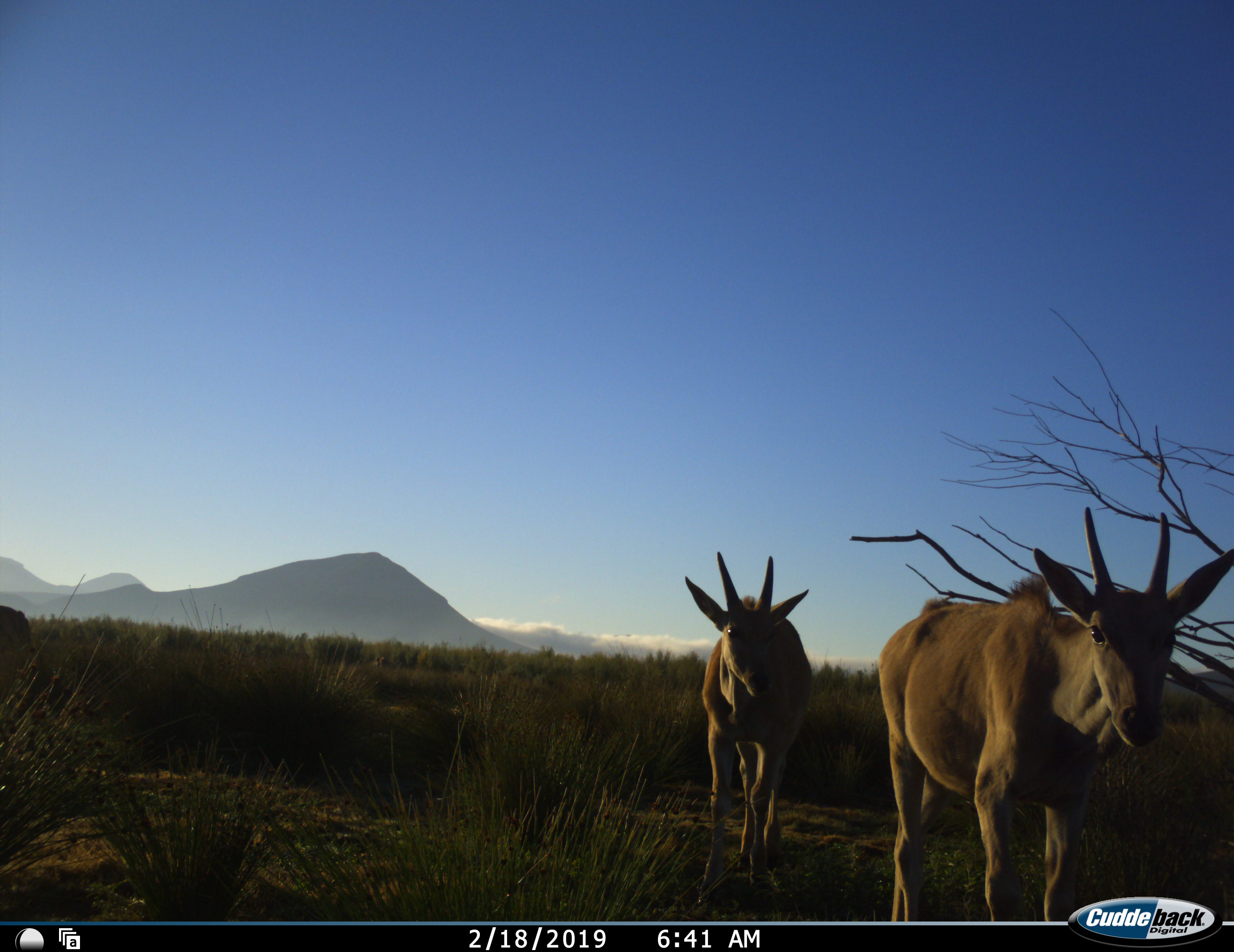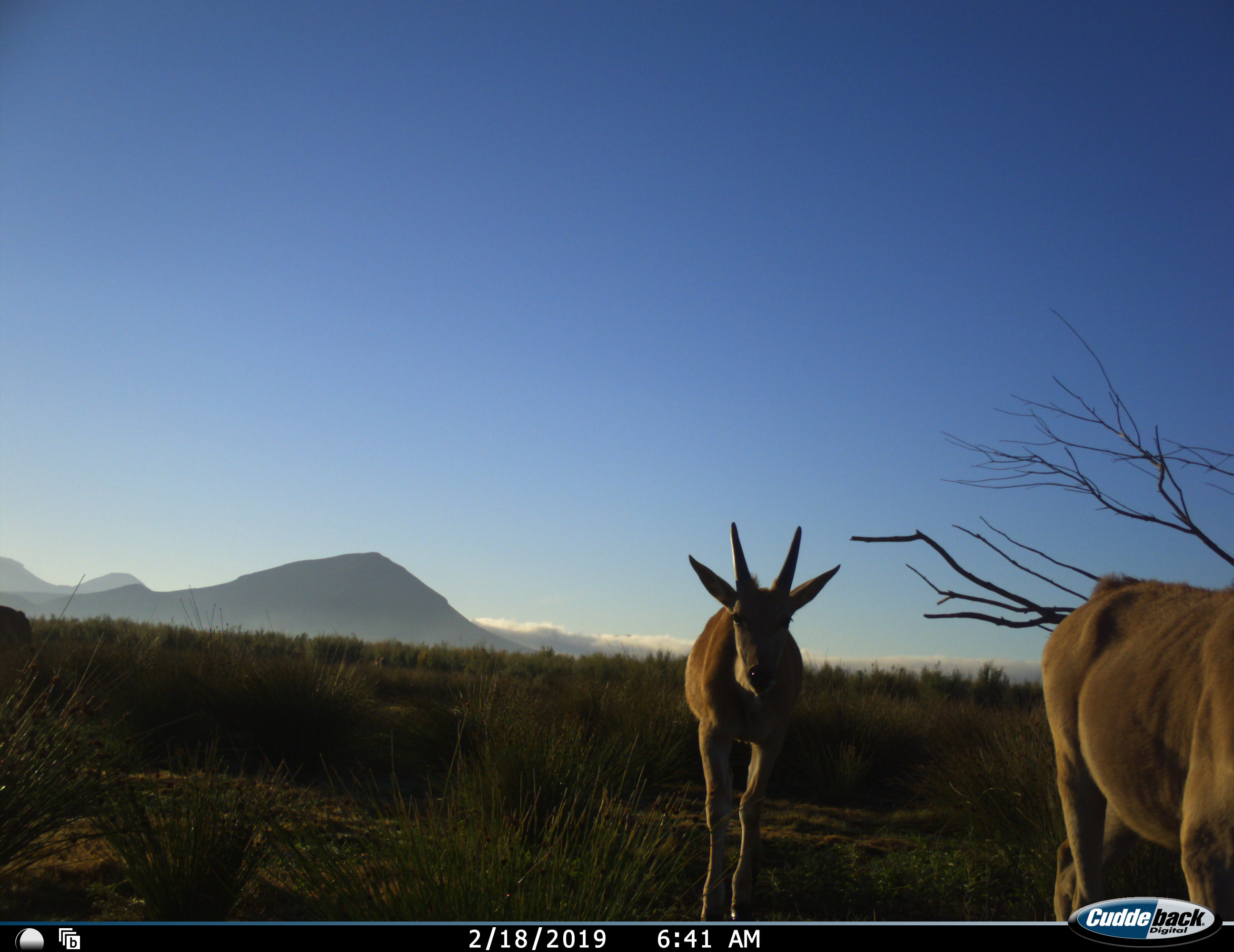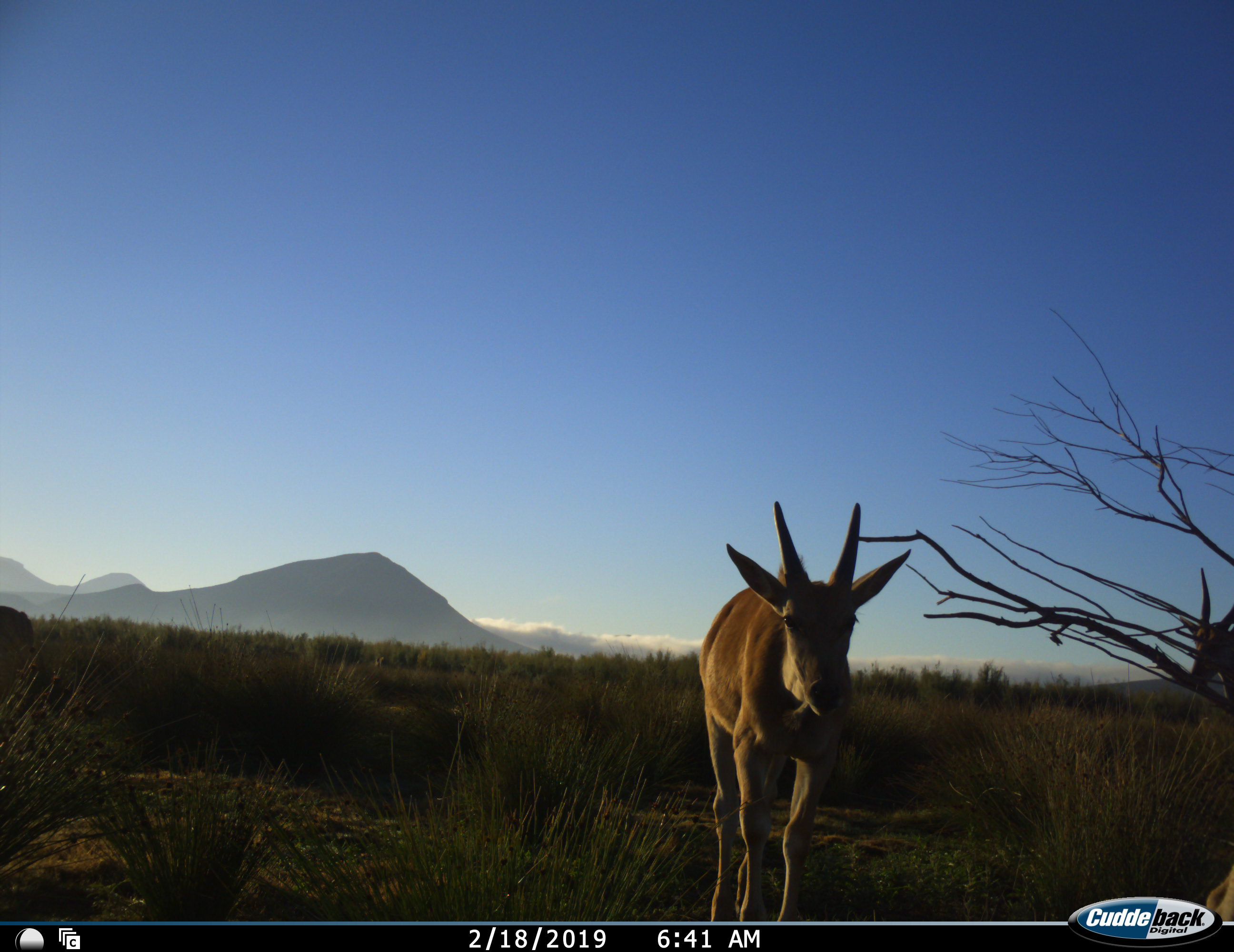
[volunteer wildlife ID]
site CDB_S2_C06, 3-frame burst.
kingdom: Animalia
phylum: Chordata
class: Mammalia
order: Artiodactyla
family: Bovidae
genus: Tragelaphus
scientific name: Tragelaphus oryx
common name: eland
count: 2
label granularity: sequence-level